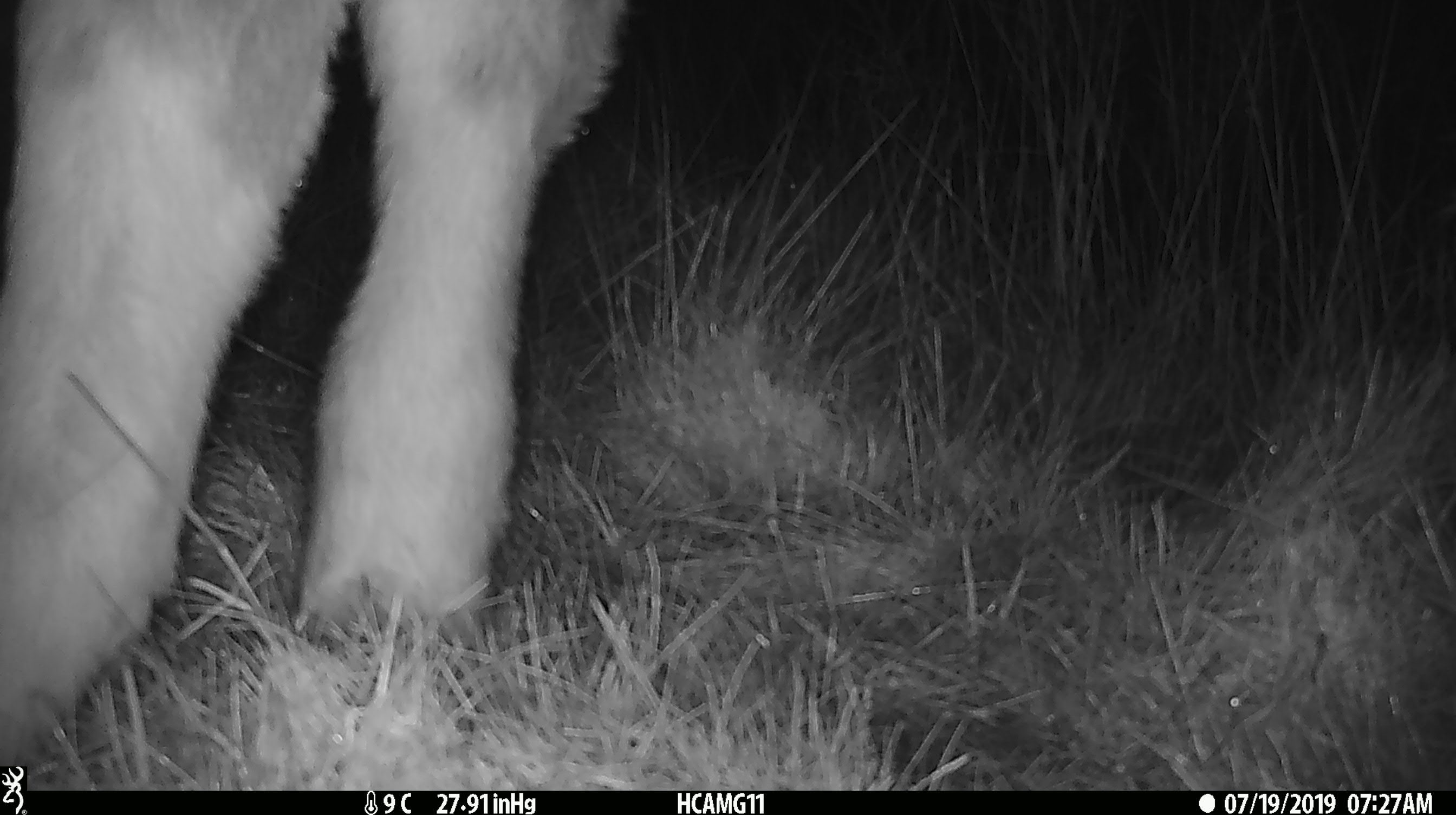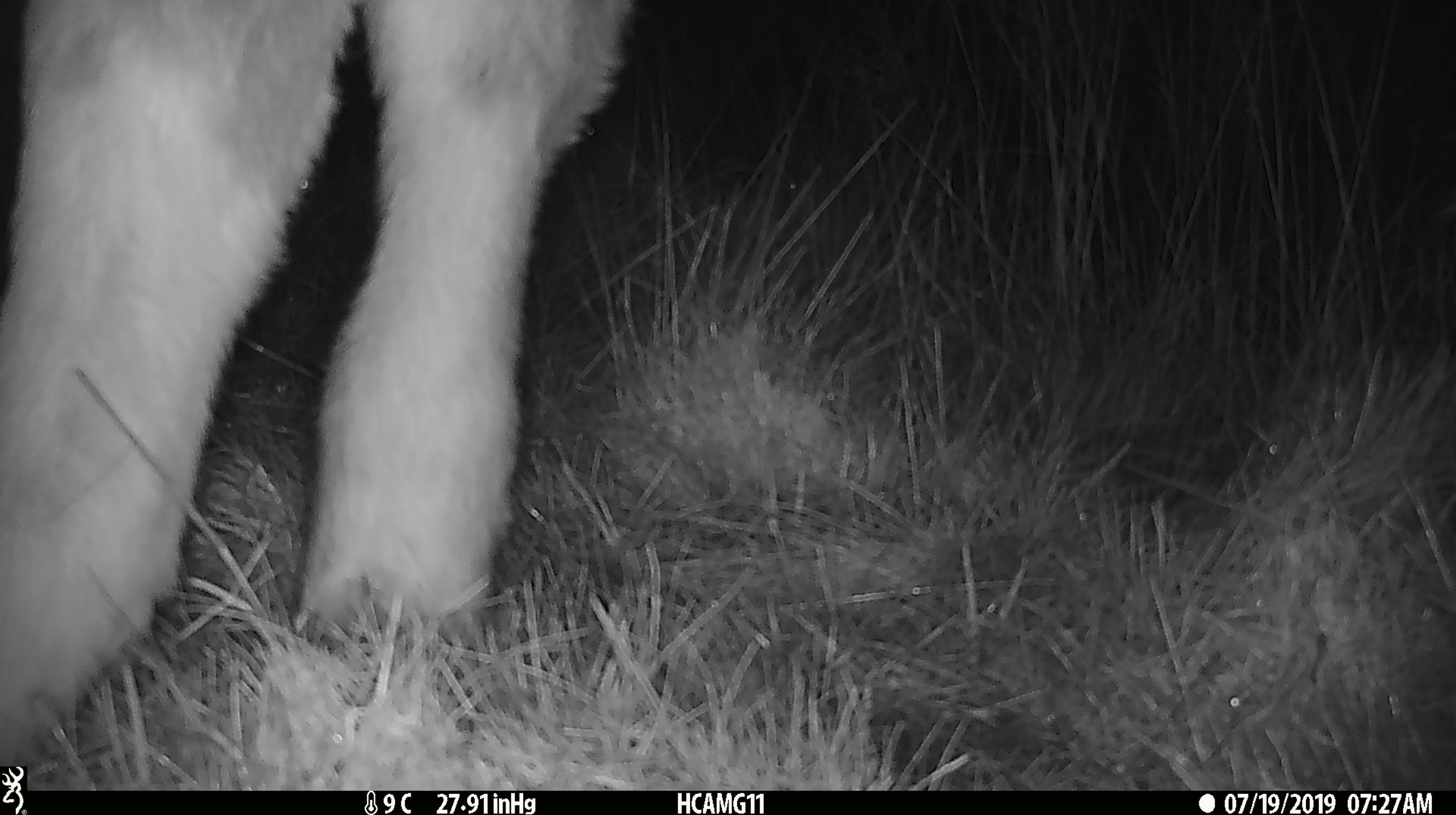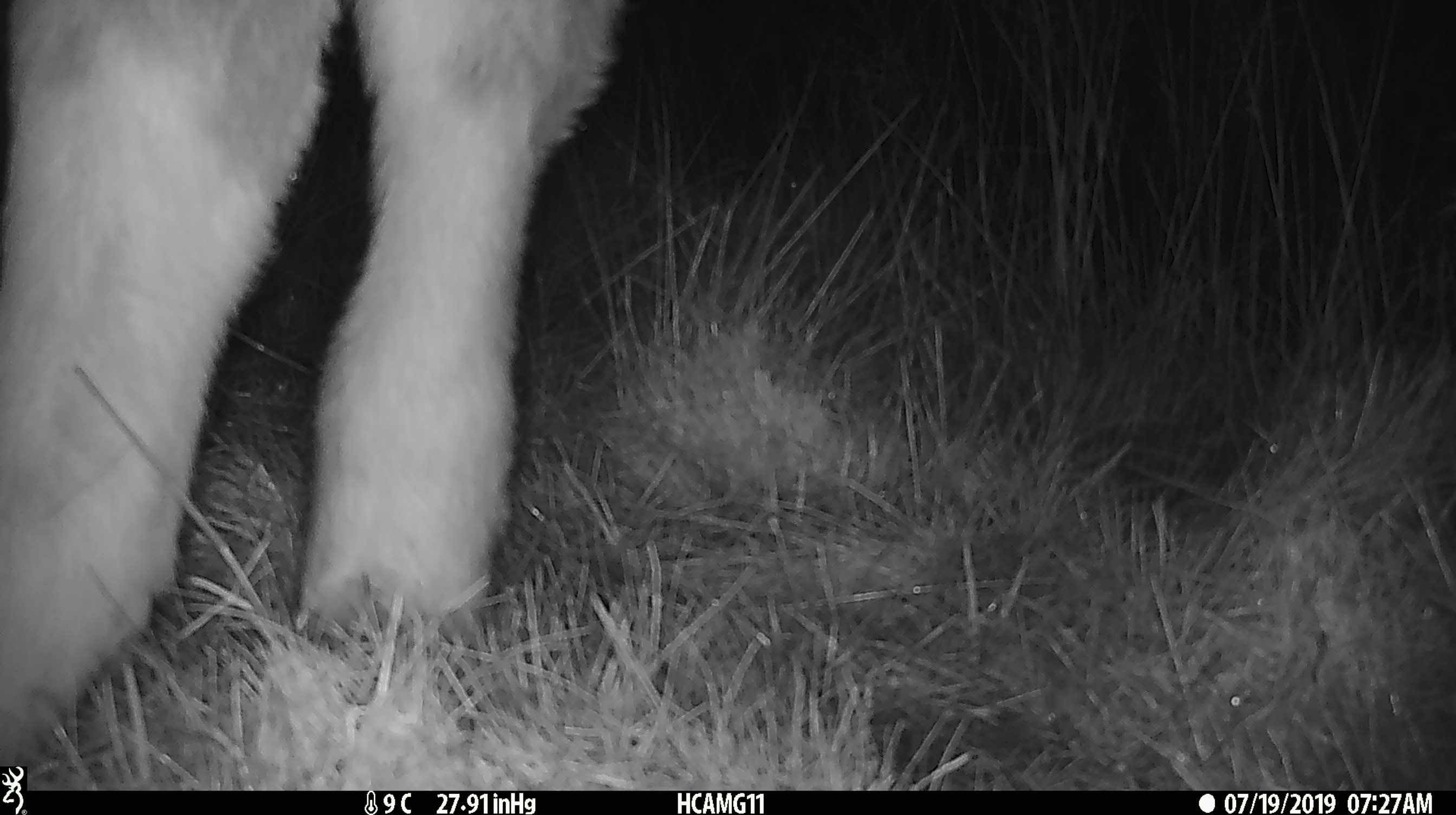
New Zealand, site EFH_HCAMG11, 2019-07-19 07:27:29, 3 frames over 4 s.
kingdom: Animalia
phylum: Chordata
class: Mammalia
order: Artiodactyla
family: Bovidae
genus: Bos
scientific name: Bos taurus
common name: domestic cow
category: cow